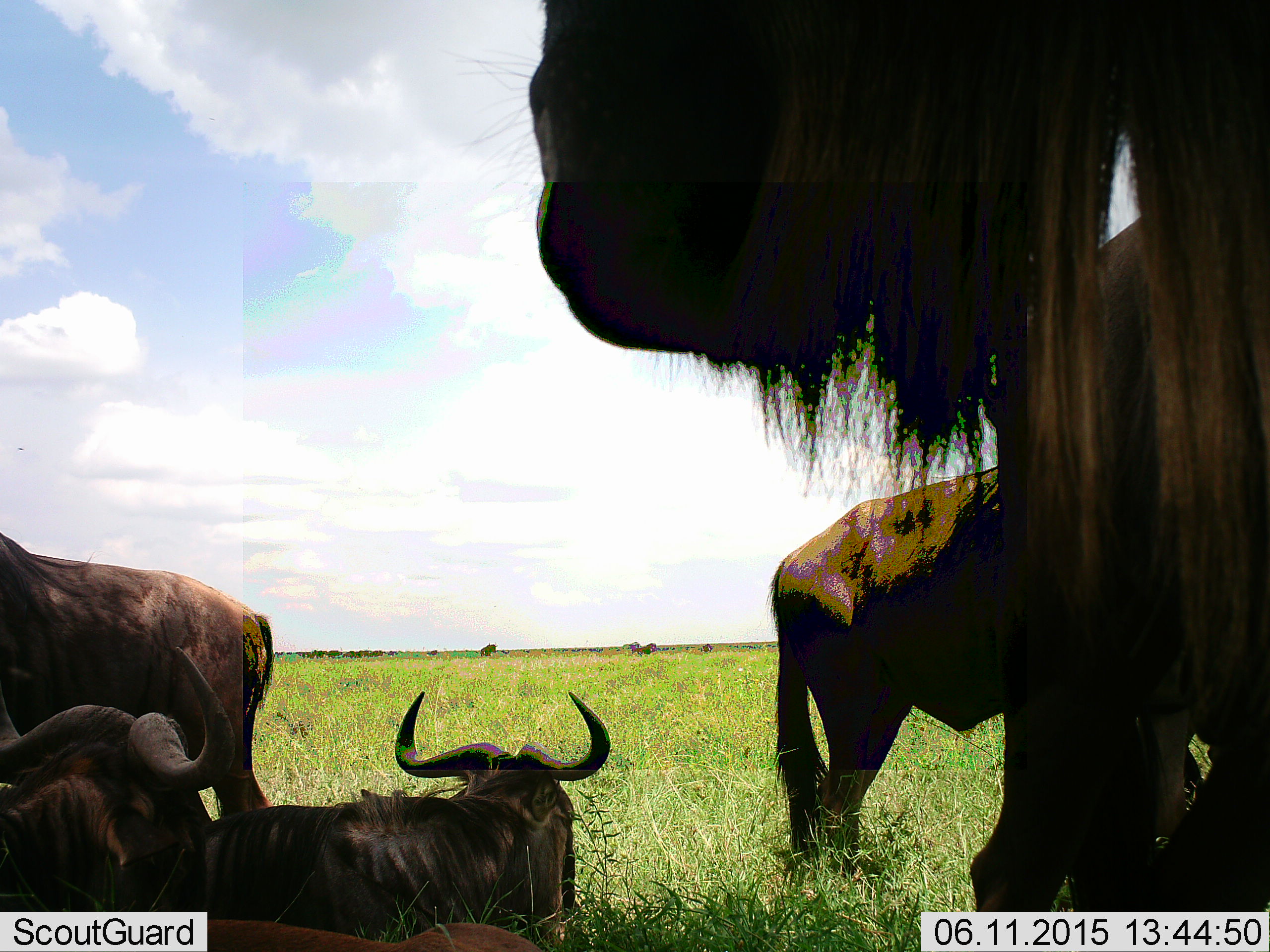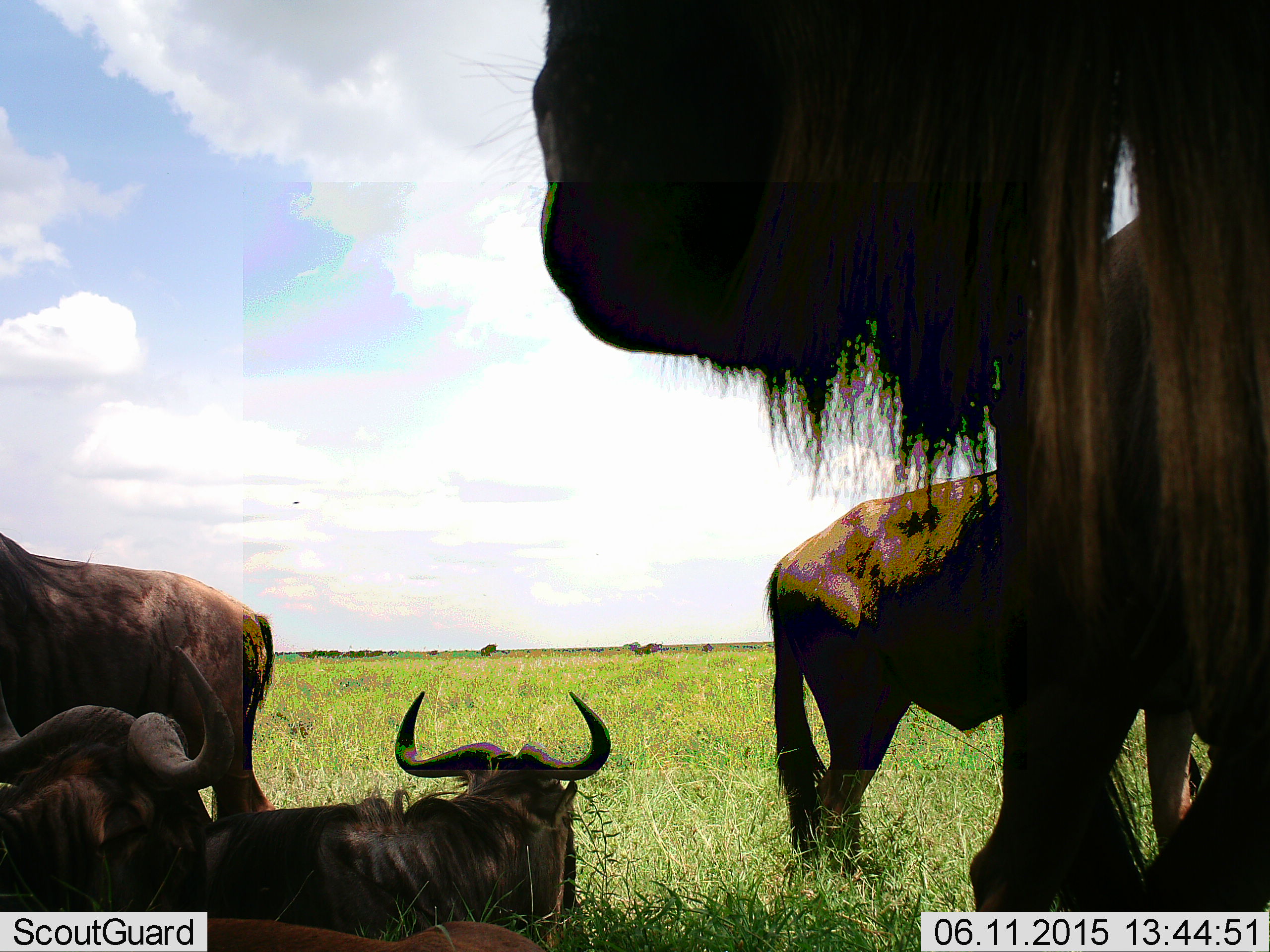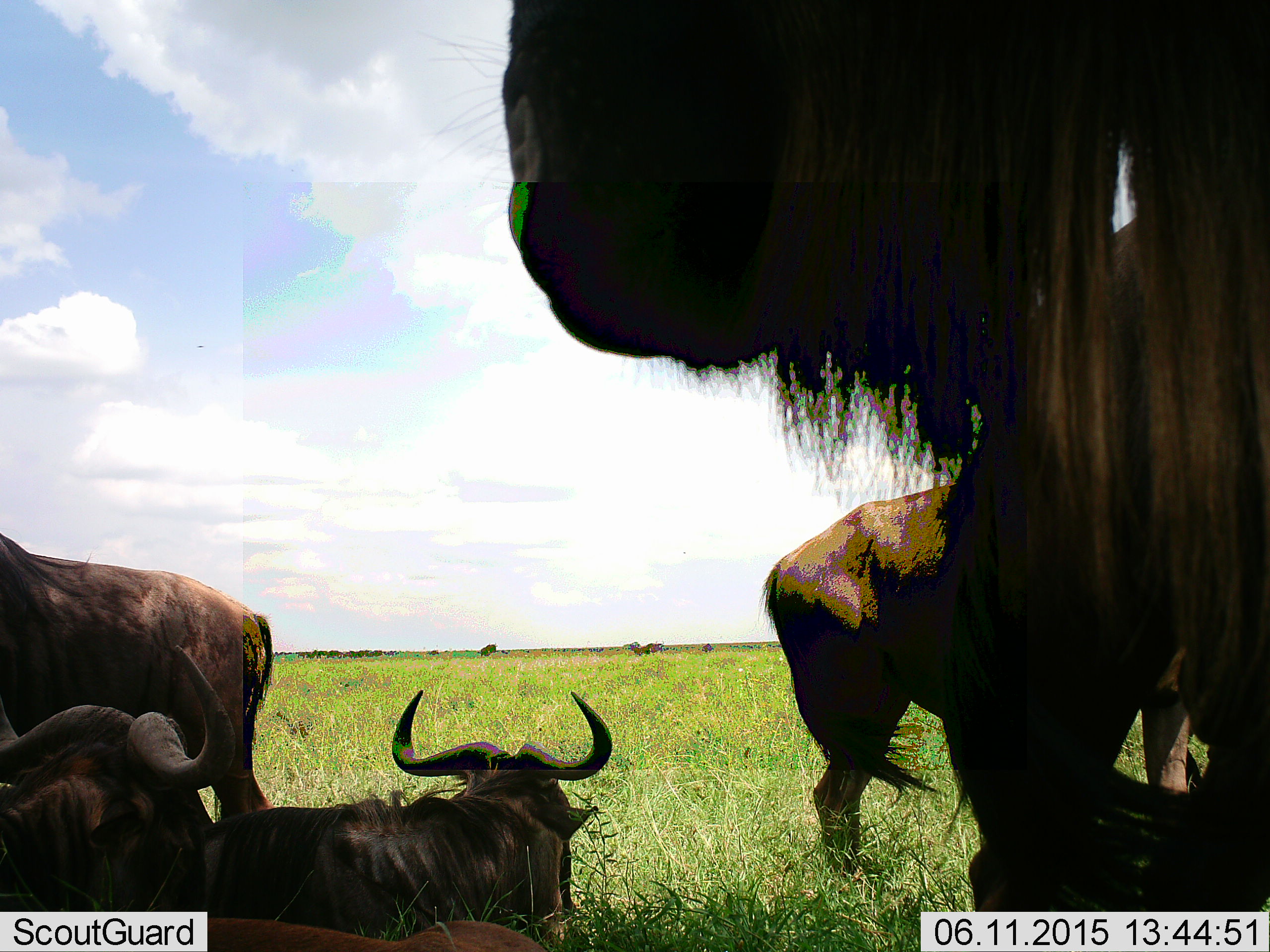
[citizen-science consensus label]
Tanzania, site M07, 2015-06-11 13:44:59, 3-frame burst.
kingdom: Animalia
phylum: Chordata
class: Mammalia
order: Artiodactyla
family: Bovidae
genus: Connochaetes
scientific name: Connochaetes taurinus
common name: blue wildebeest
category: wildebeest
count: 6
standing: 90%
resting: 90%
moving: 20%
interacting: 0%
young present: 0%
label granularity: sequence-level